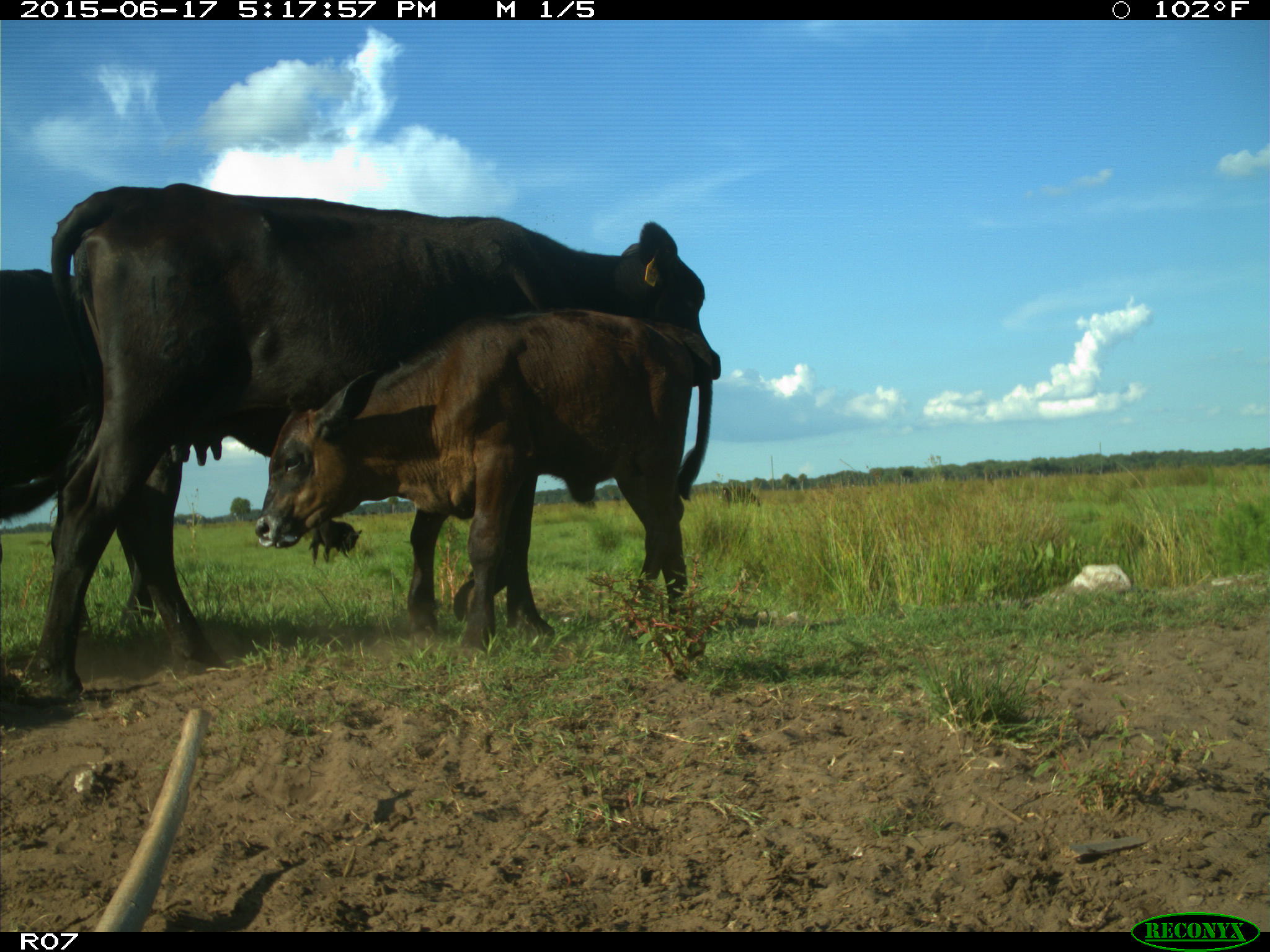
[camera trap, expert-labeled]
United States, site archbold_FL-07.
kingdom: Animalia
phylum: Chordata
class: Mammalia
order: Artiodactyla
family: Bovidae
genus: Bos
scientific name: Bos taurus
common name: domestic cow